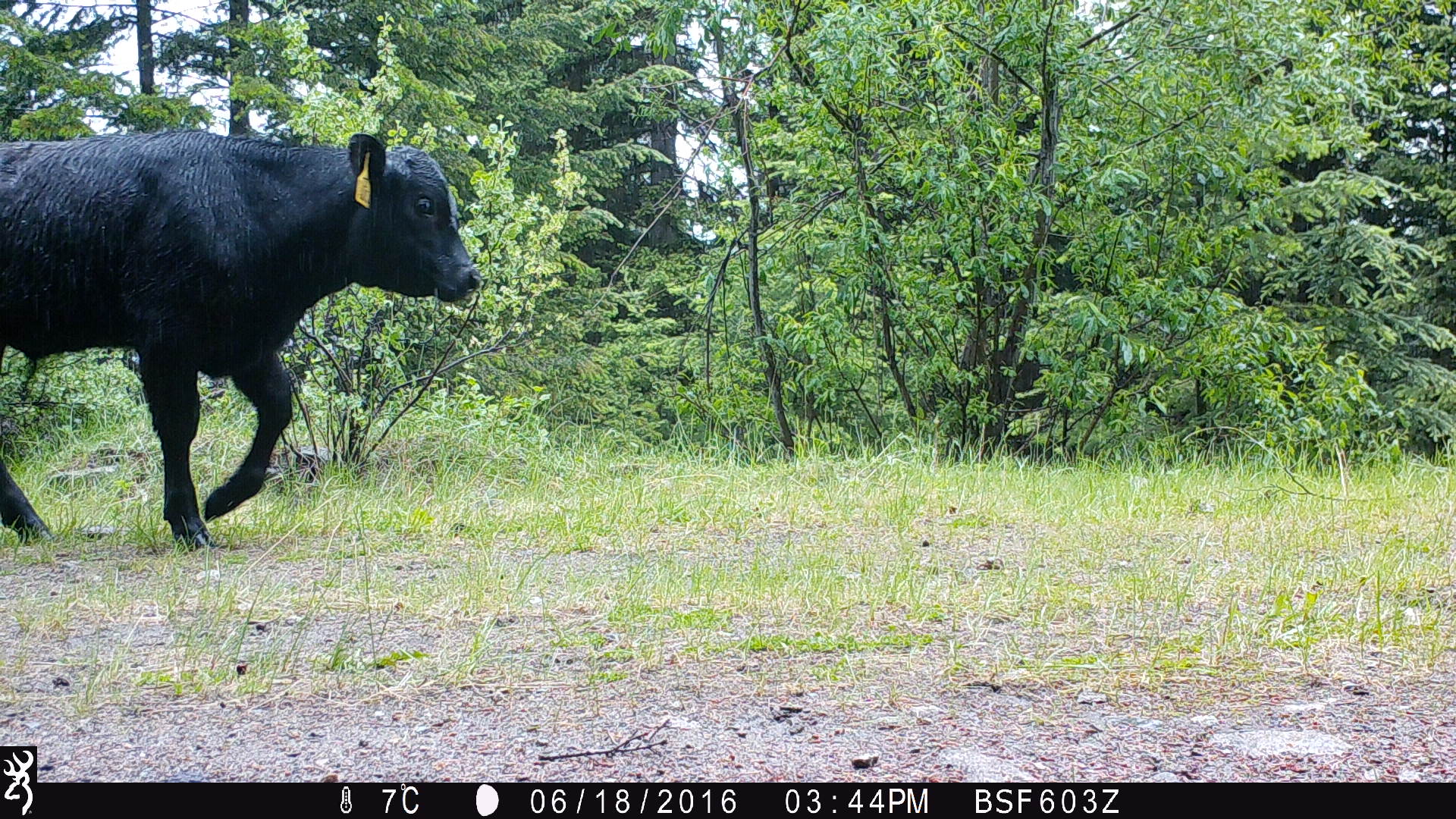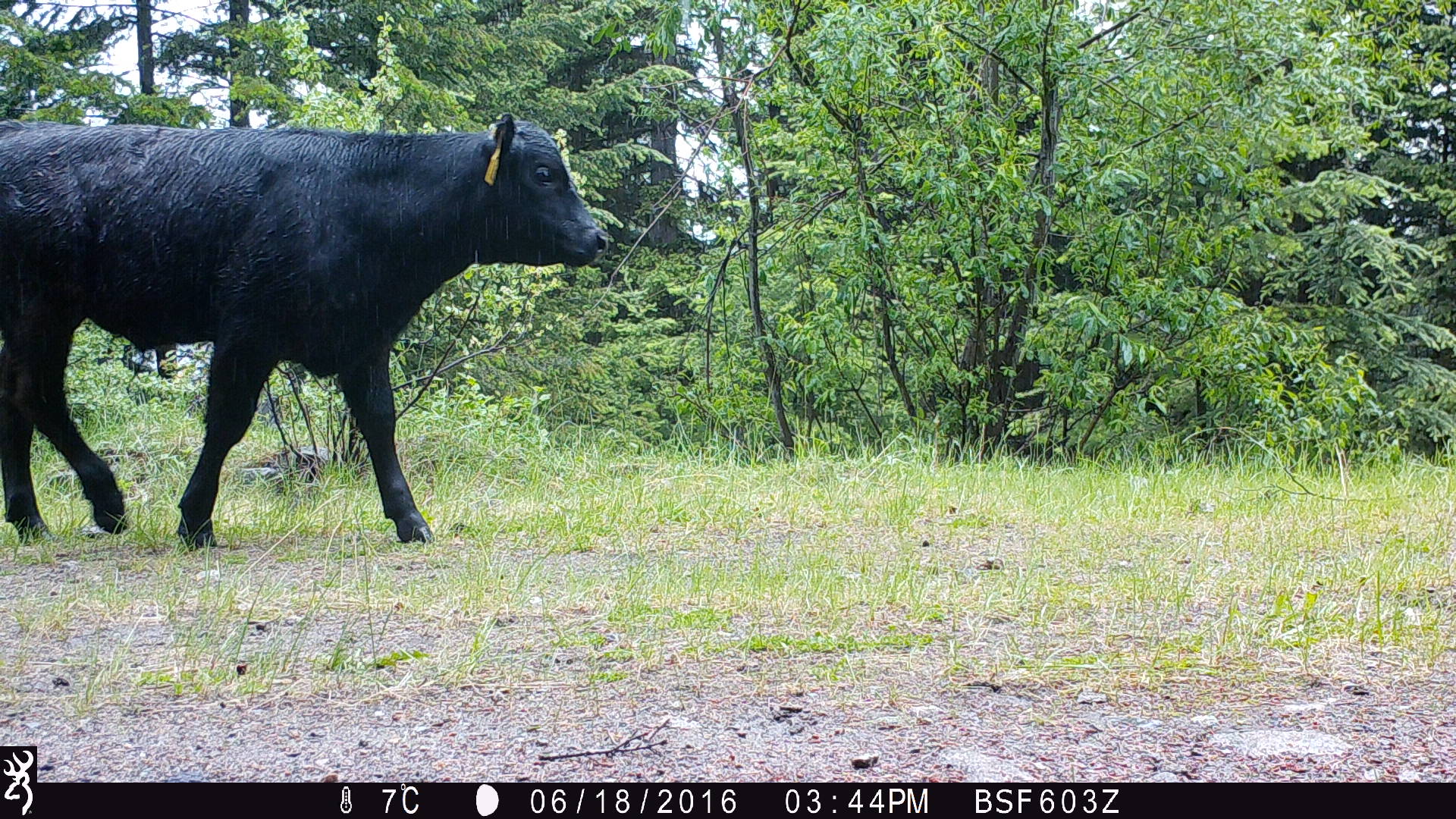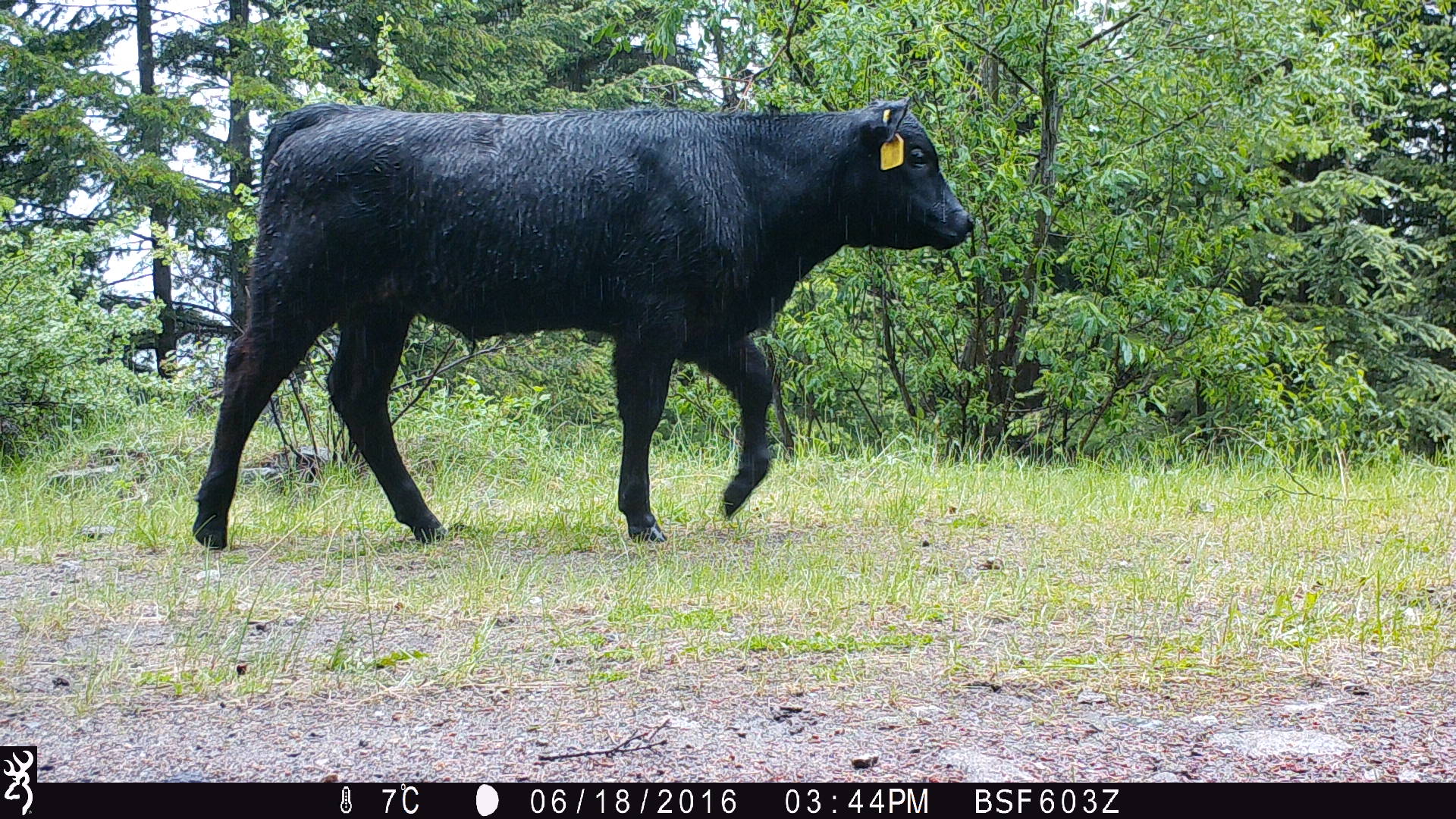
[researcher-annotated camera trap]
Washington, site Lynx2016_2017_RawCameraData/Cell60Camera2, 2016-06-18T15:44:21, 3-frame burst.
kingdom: Animalia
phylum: Chordata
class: Mammalia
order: Artiodactyla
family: Bovidae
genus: Bos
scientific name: Bos taurus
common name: domestic cattle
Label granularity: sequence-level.